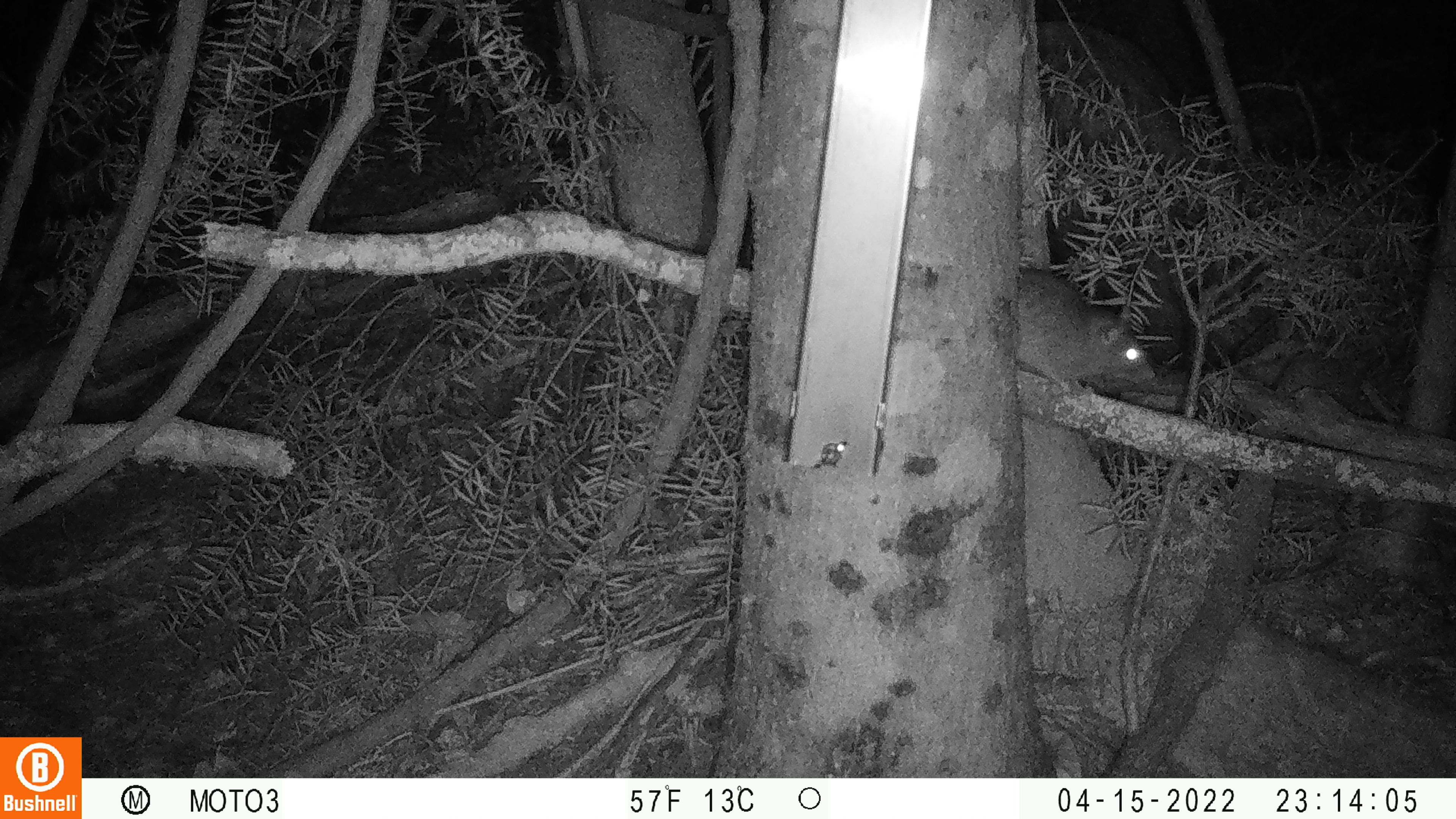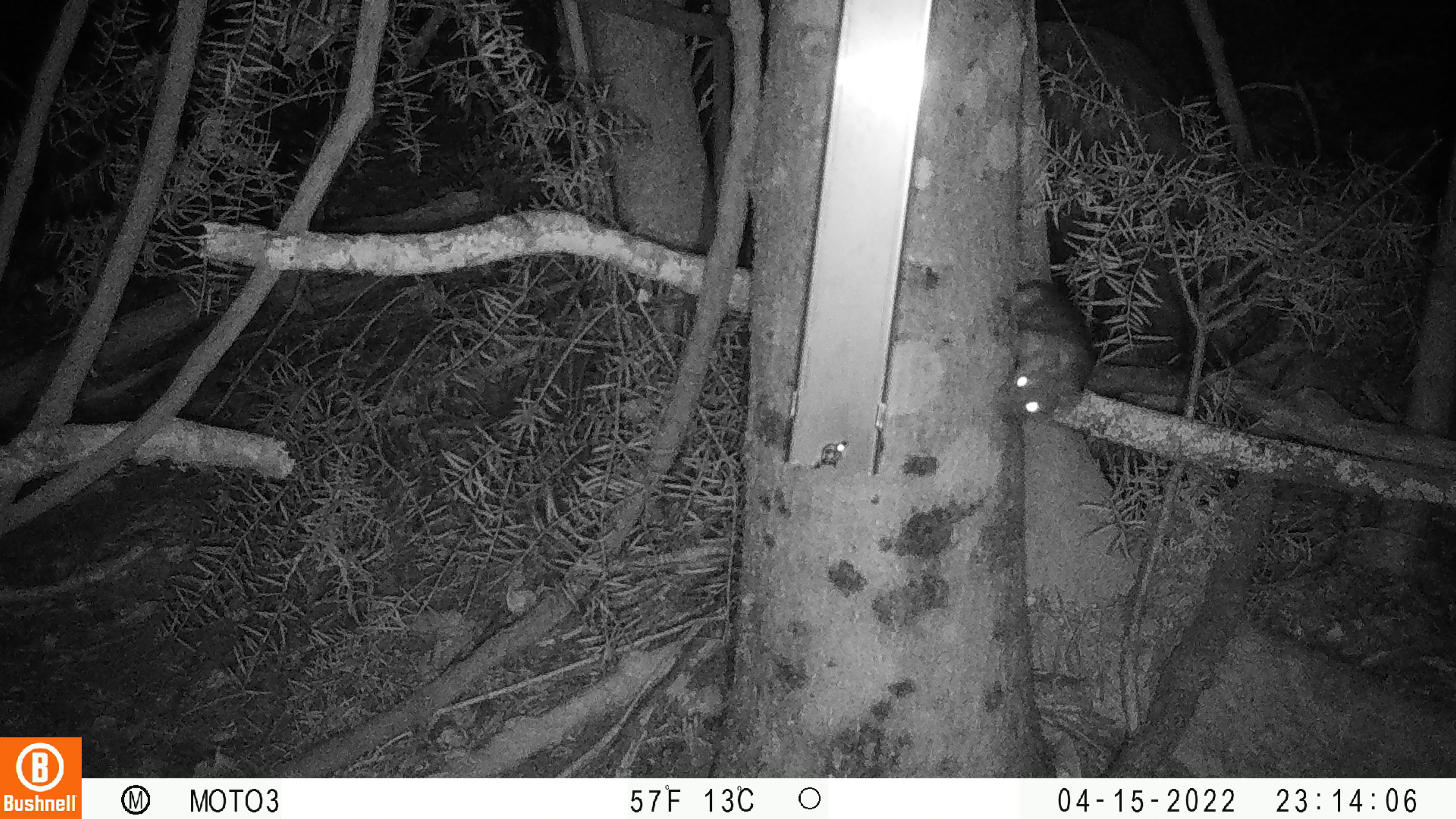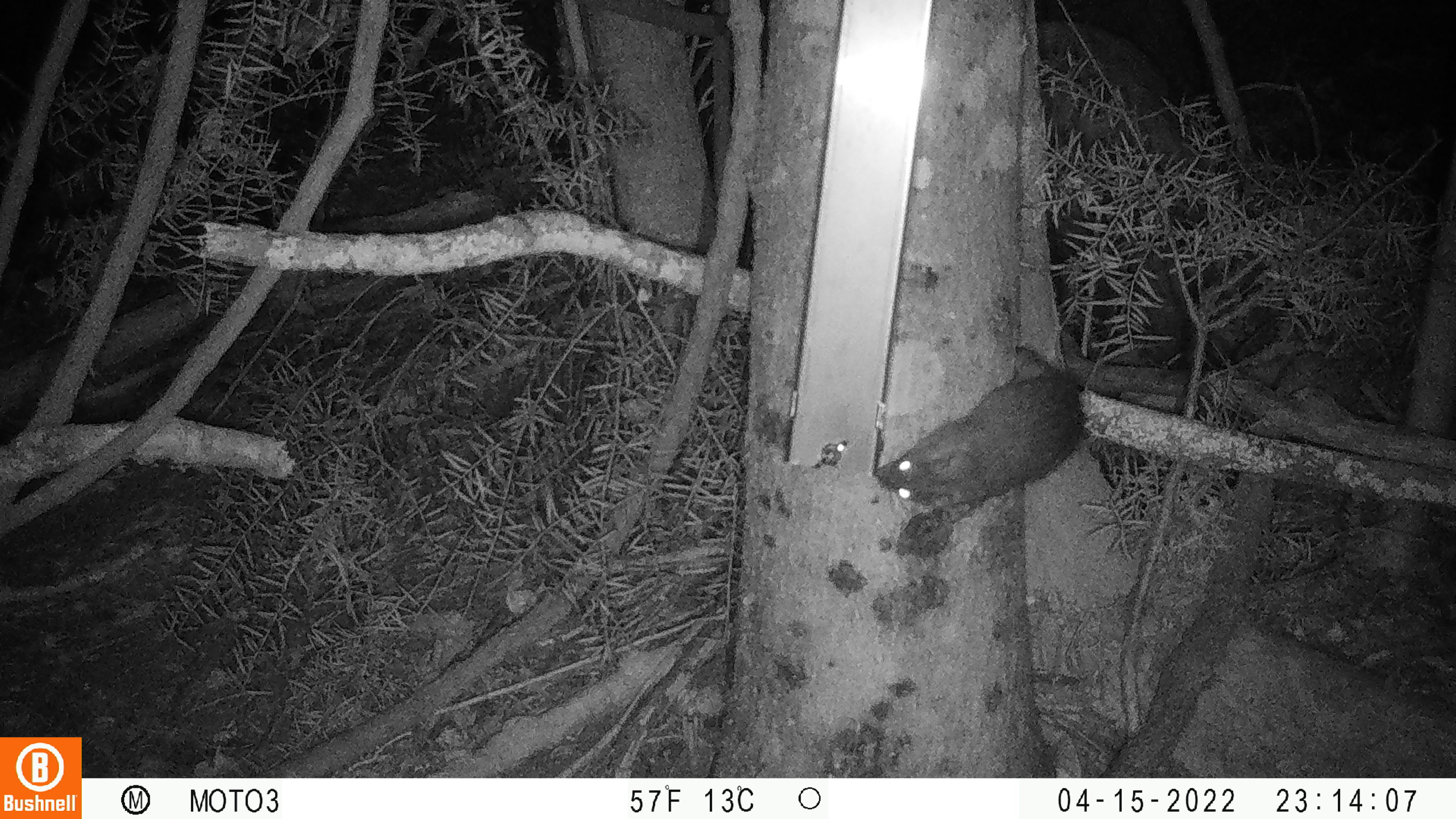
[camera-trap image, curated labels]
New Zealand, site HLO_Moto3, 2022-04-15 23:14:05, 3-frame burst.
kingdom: Animalia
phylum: Chordata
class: Mammalia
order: Rodentia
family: Muridae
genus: Rattus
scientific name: Rattus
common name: rat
Rat (Rattus).